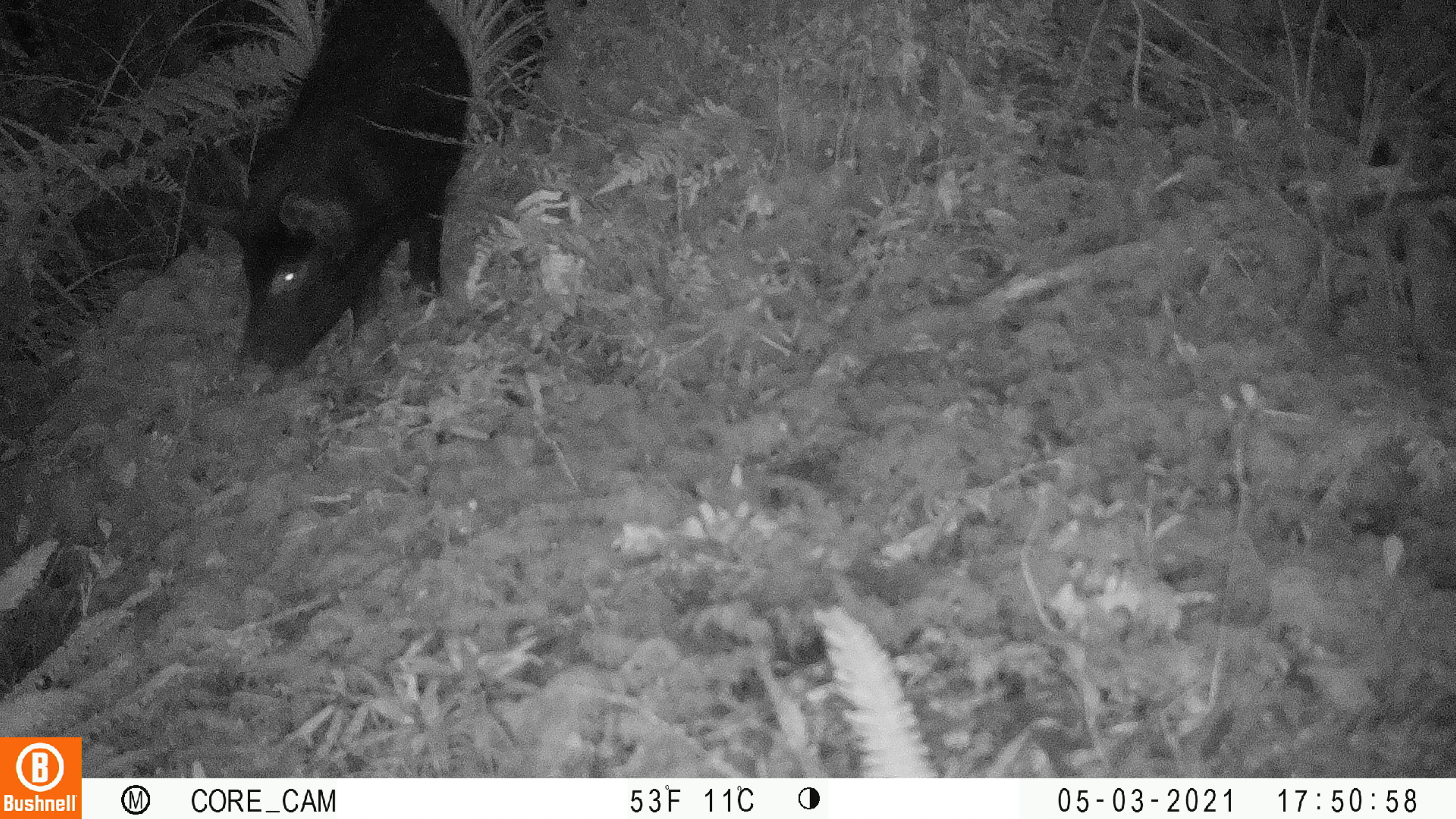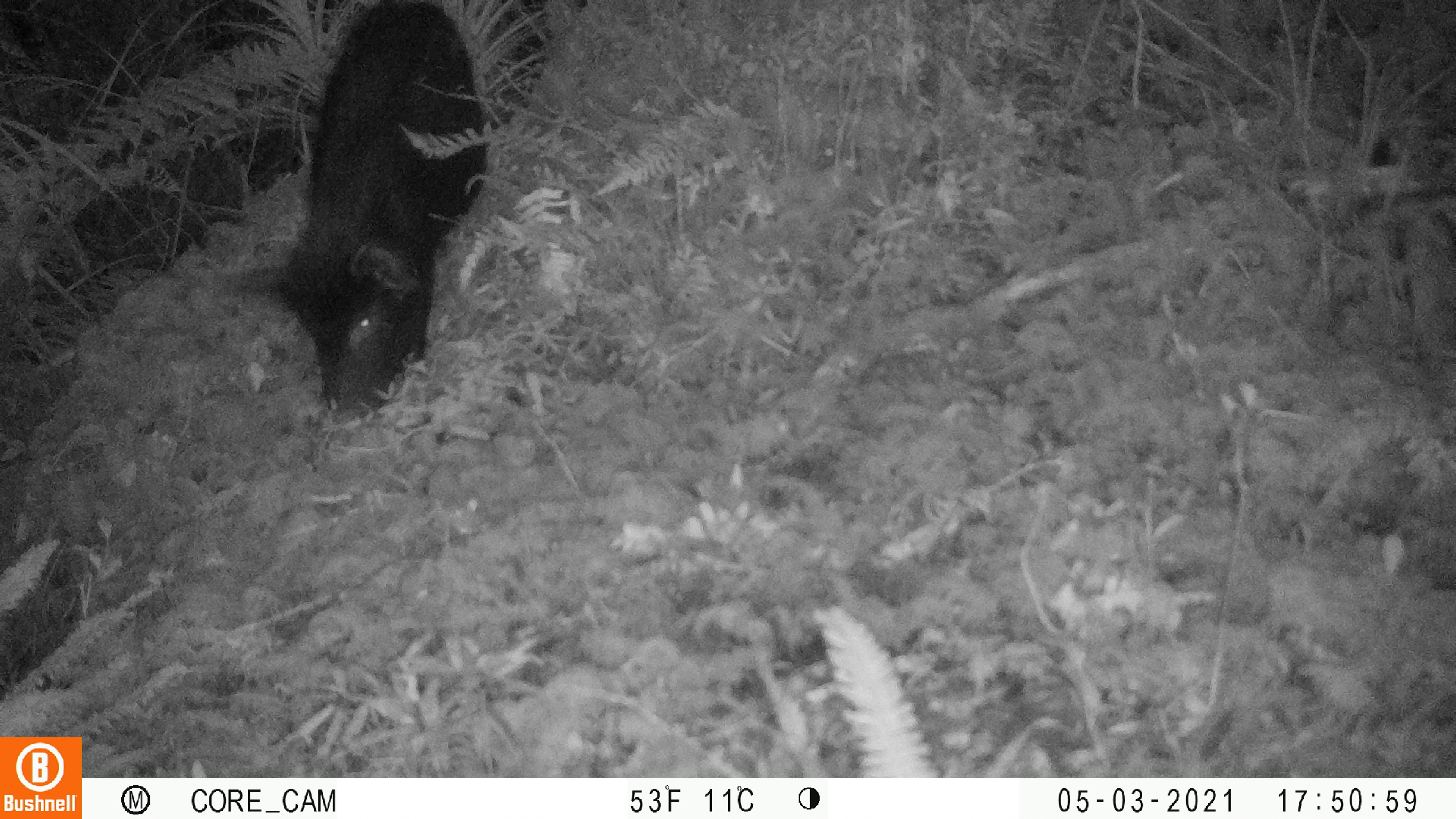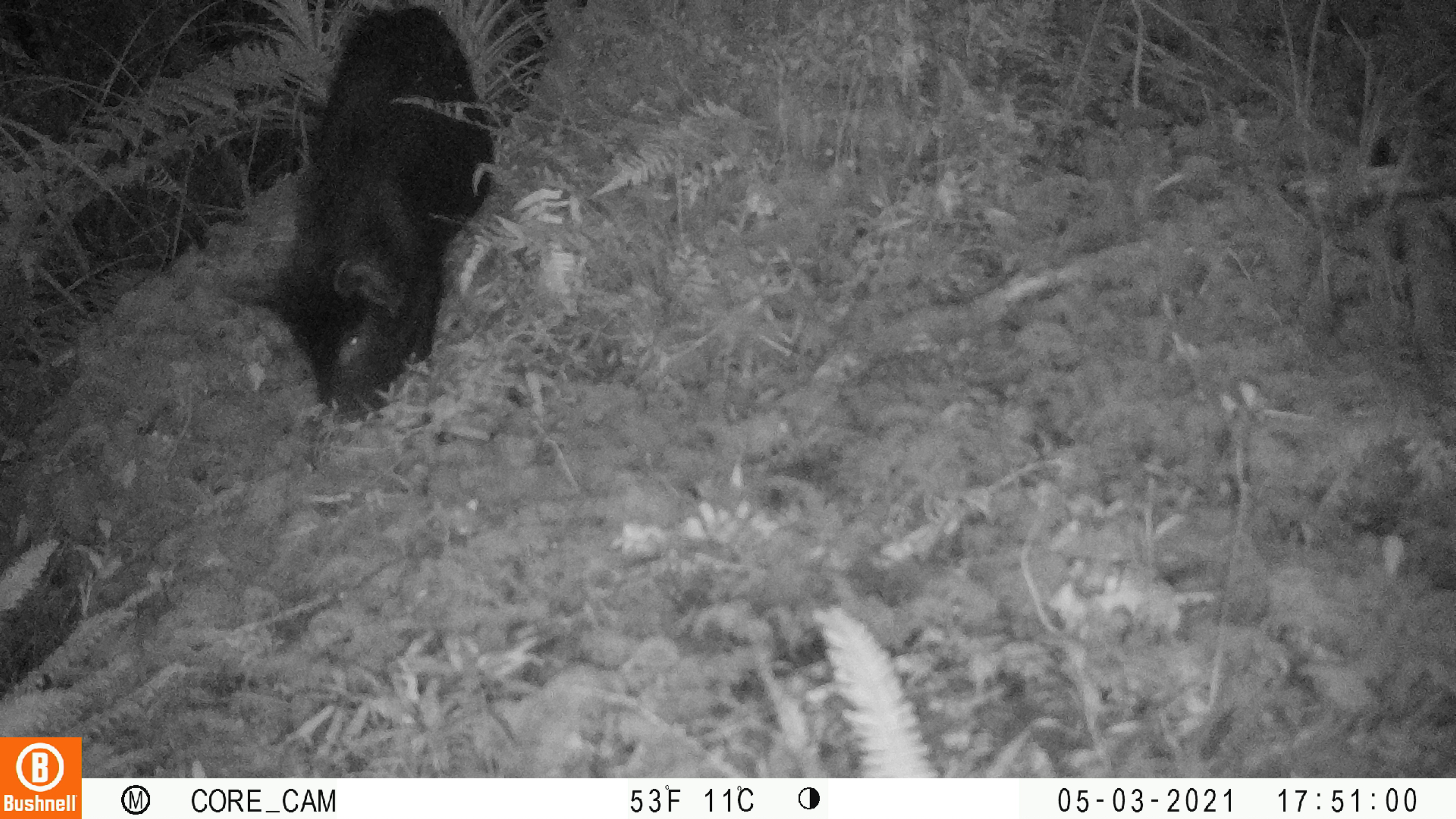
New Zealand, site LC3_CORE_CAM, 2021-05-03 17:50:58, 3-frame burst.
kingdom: Animalia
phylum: Chordata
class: Mammalia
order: Artiodactyla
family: Suidae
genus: Sus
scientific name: Sus scrofa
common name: pig